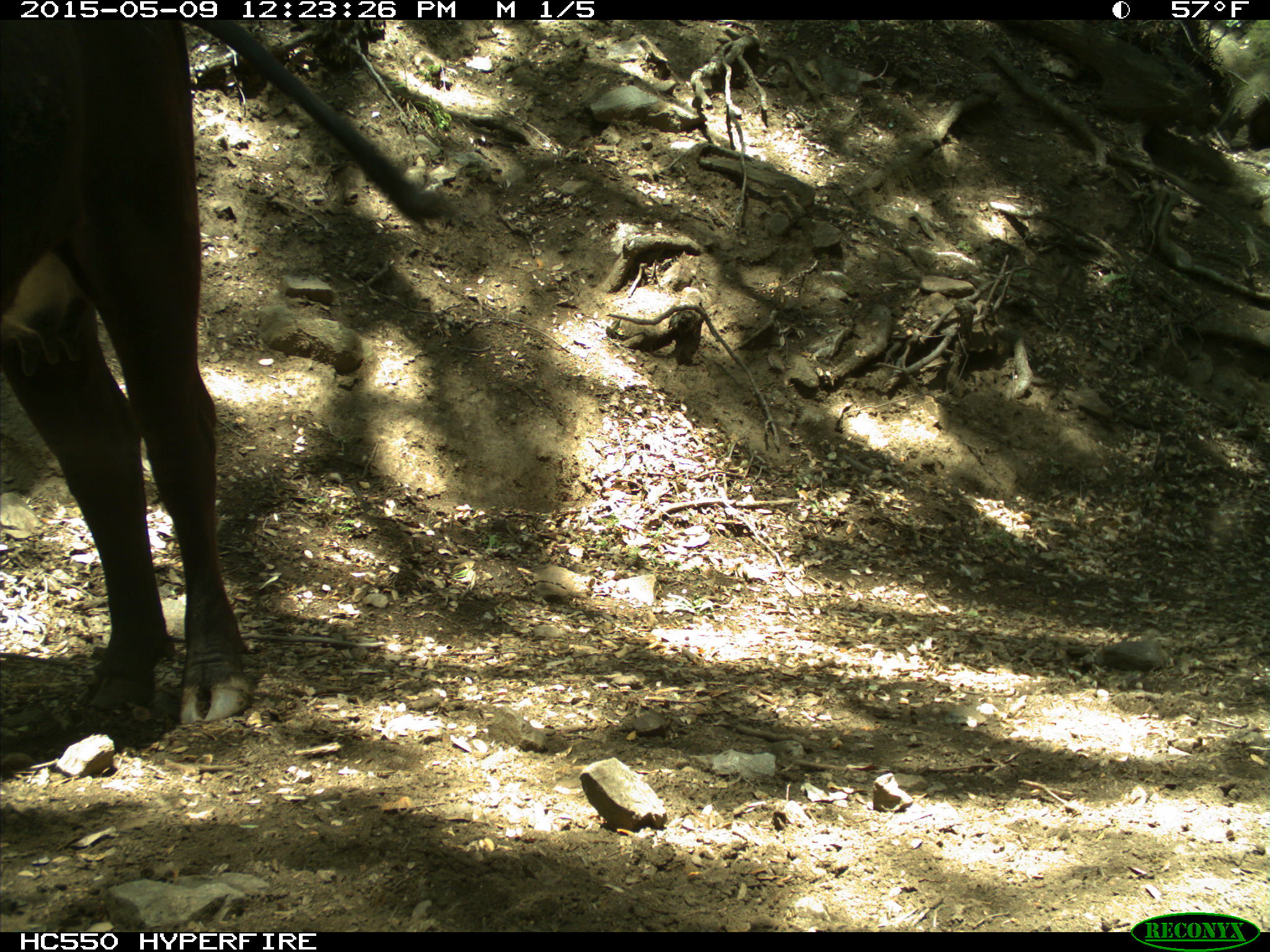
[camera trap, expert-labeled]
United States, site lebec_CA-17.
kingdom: Animalia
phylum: Chordata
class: Mammalia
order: Artiodactyla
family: Bovidae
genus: Bos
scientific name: Bos taurus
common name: domestic cow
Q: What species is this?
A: Bos taurus (domestic cow).